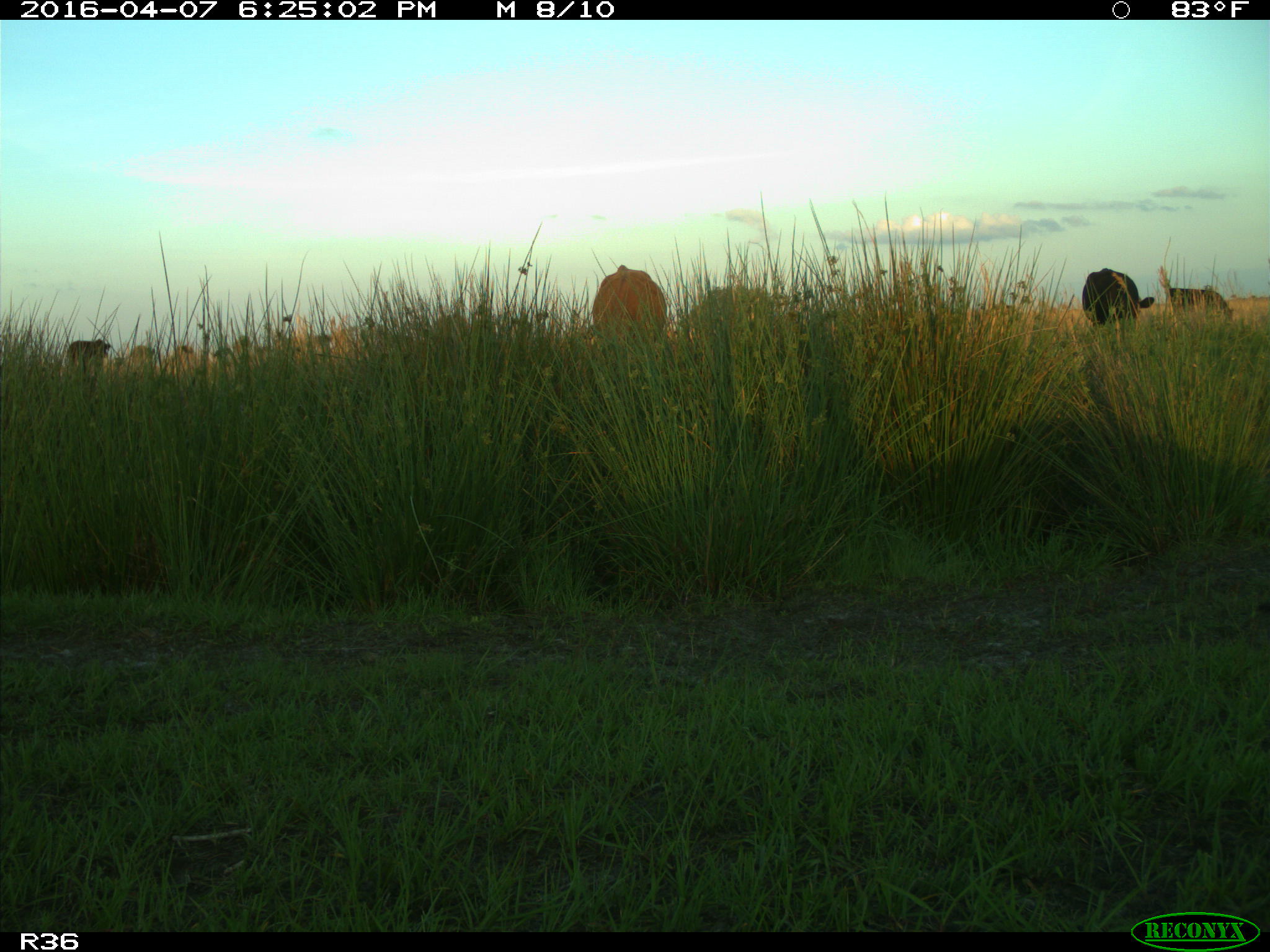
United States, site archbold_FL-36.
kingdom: Animalia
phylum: Chordata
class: Mammalia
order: Artiodactyla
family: Bovidae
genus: Bos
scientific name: Bos taurus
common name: domestic cow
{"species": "Bos taurus (domestic cow)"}